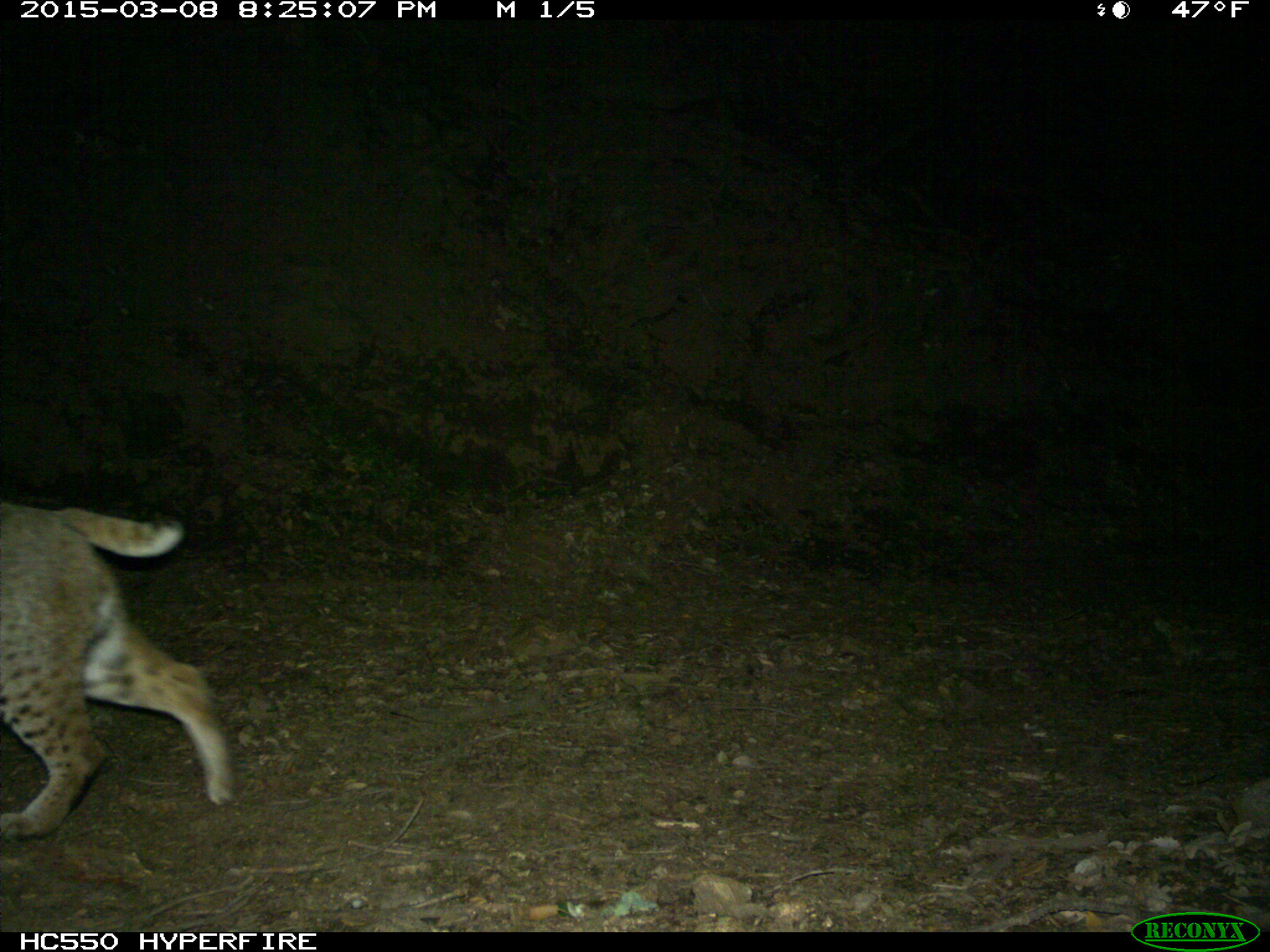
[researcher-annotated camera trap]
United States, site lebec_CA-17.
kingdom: Animalia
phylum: Chordata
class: Mammalia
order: Carnivora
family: Felidae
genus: Lynx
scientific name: Lynx rufus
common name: bobcat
Lynx rufus (bobcat).